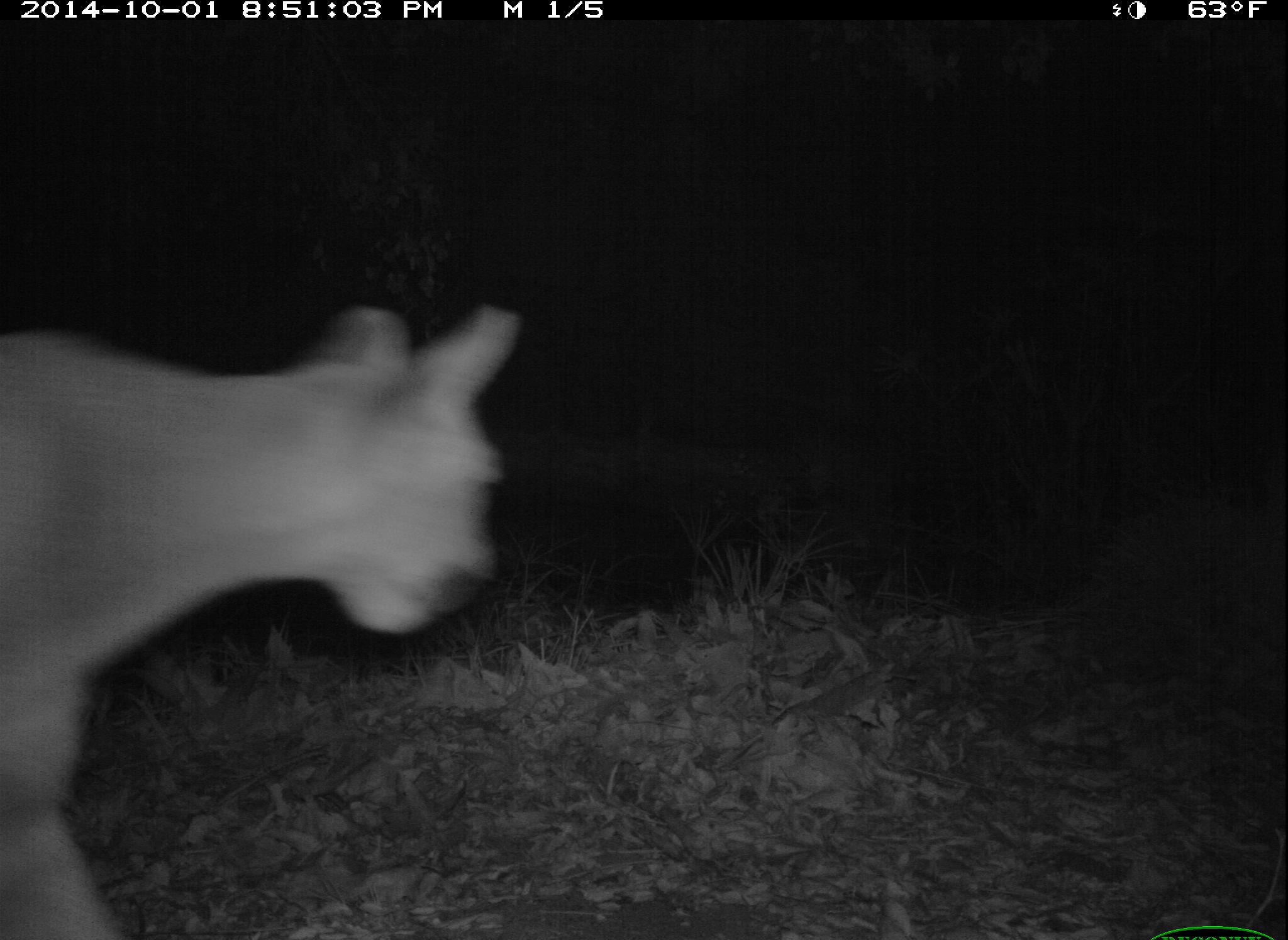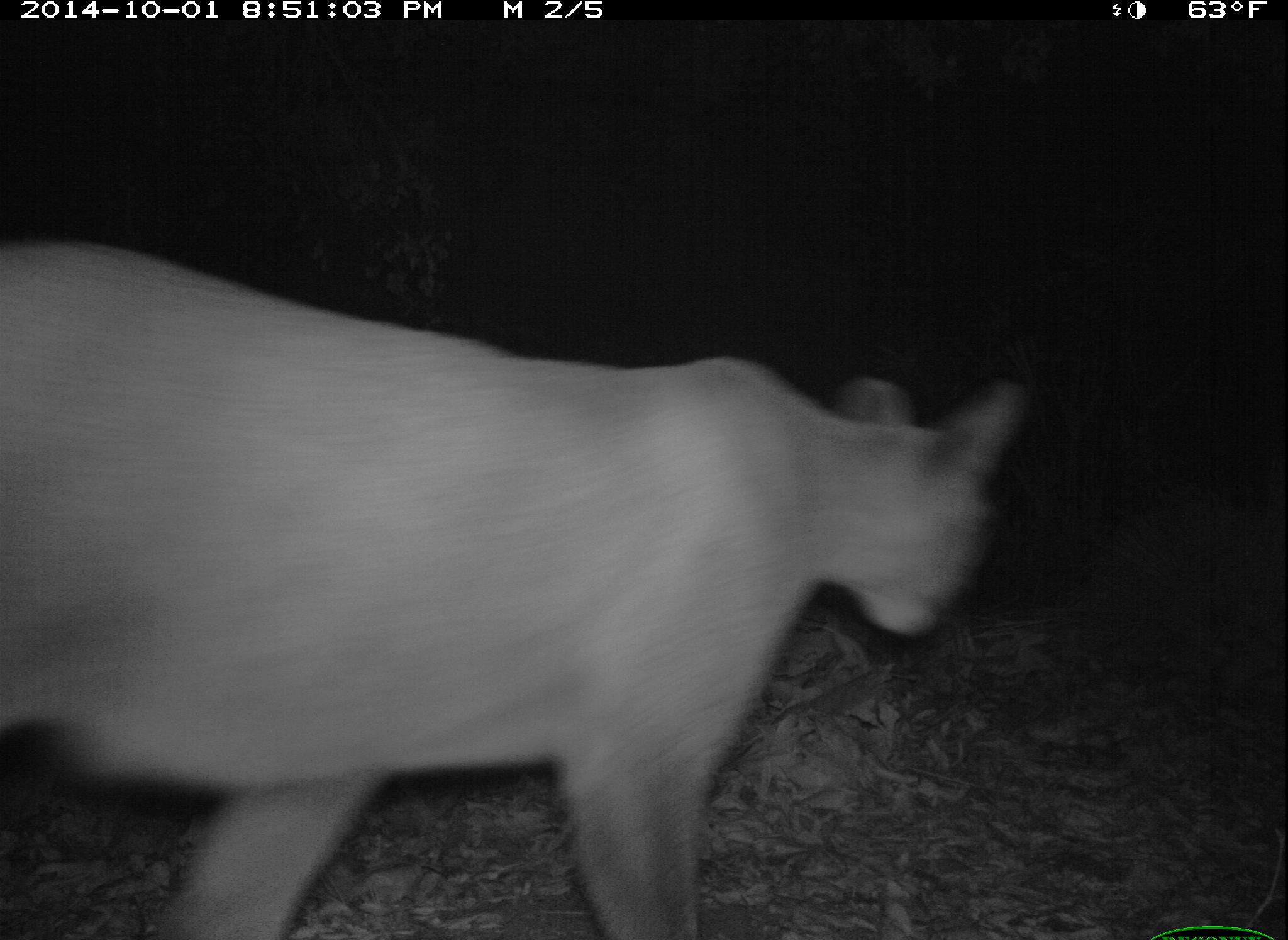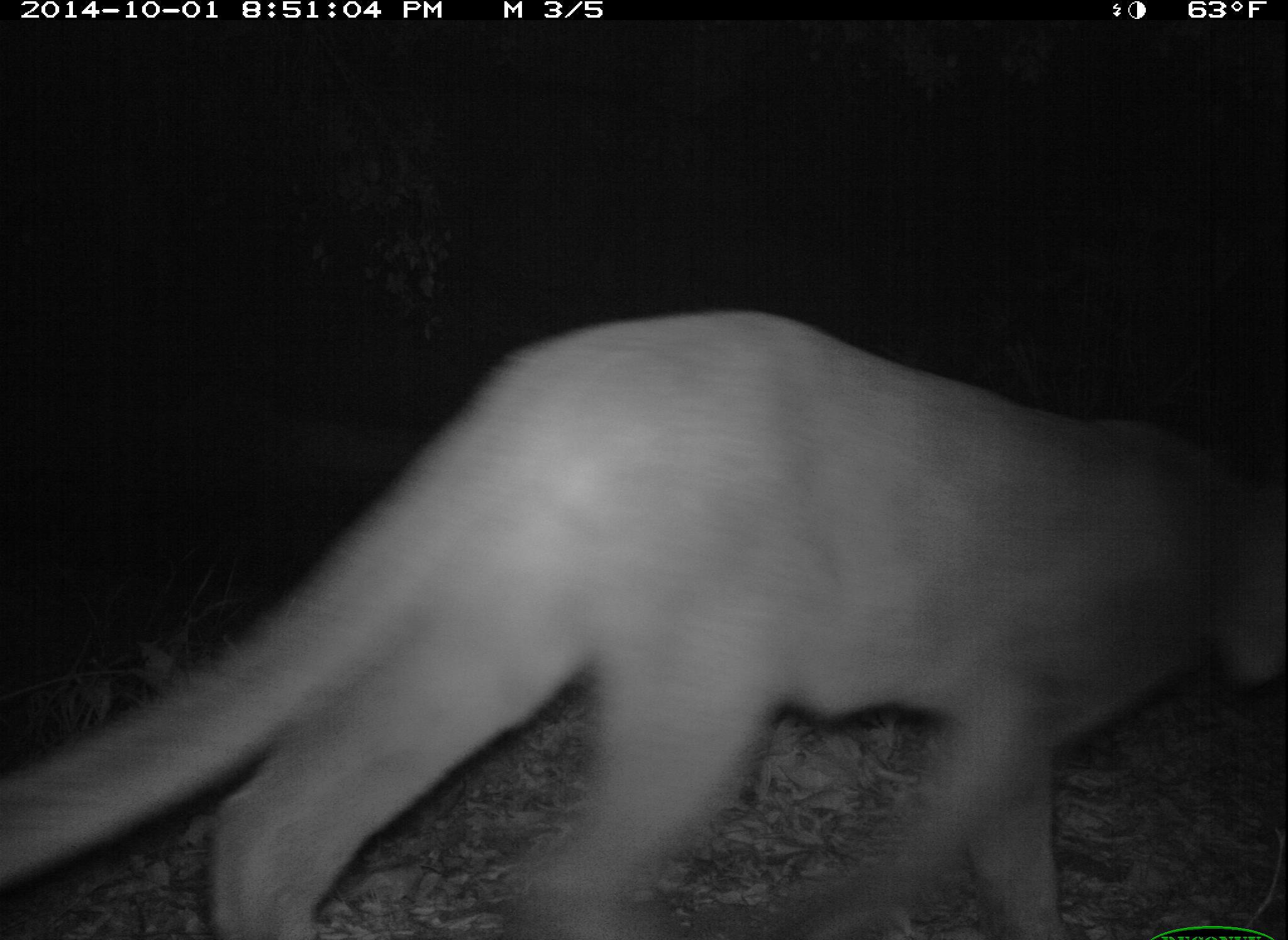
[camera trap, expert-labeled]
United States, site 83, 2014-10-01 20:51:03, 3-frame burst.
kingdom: Animalia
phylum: Chordata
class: Mammalia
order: Carnivora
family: Felidae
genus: Puma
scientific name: Puma concolor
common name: mountain lion